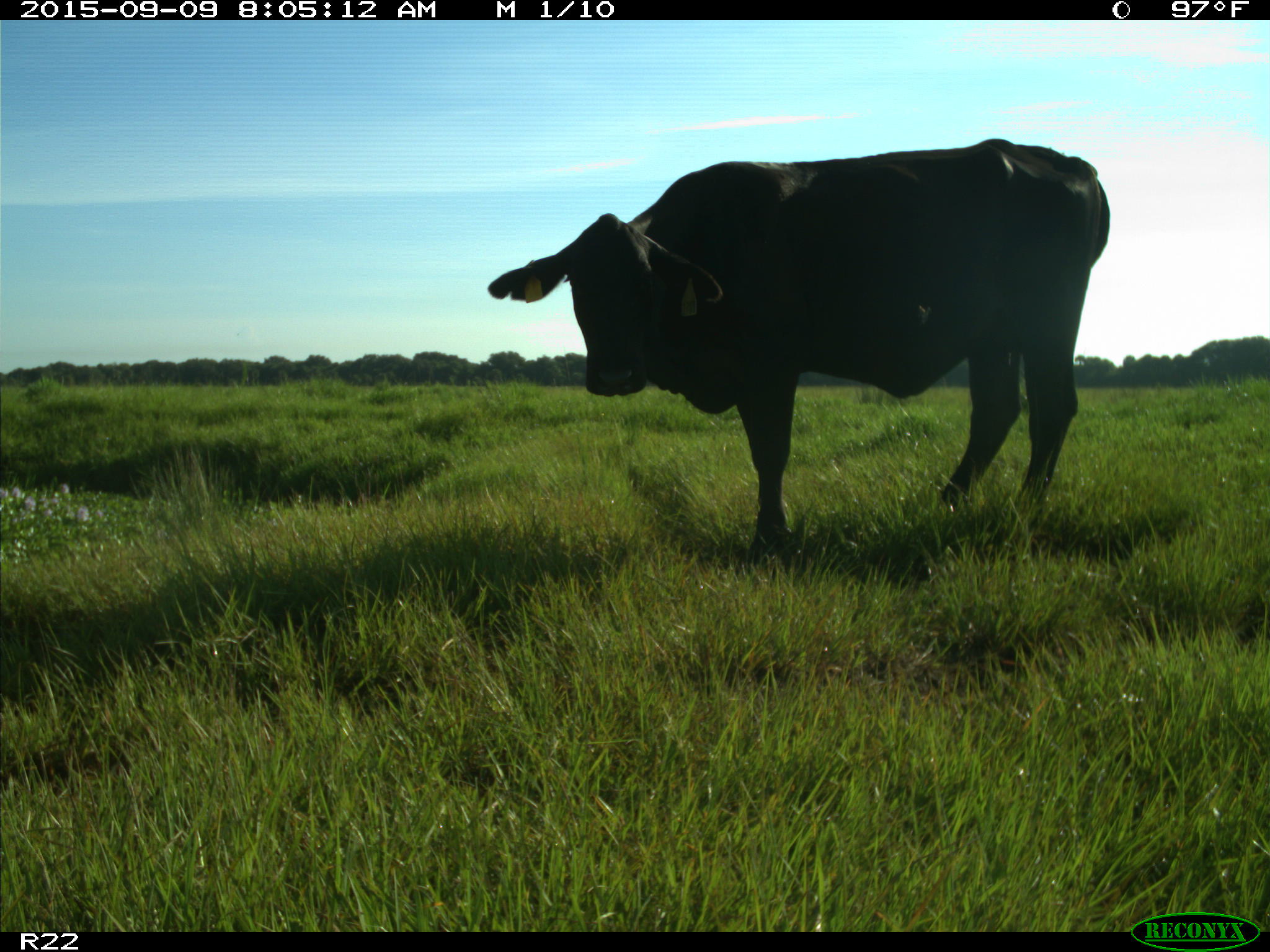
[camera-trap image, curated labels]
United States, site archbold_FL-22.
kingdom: Animalia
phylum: Chordata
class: Mammalia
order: Artiodactyla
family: Bovidae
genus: Bos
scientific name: Bos taurus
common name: domestic cow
Bos taurus (domestic cow).